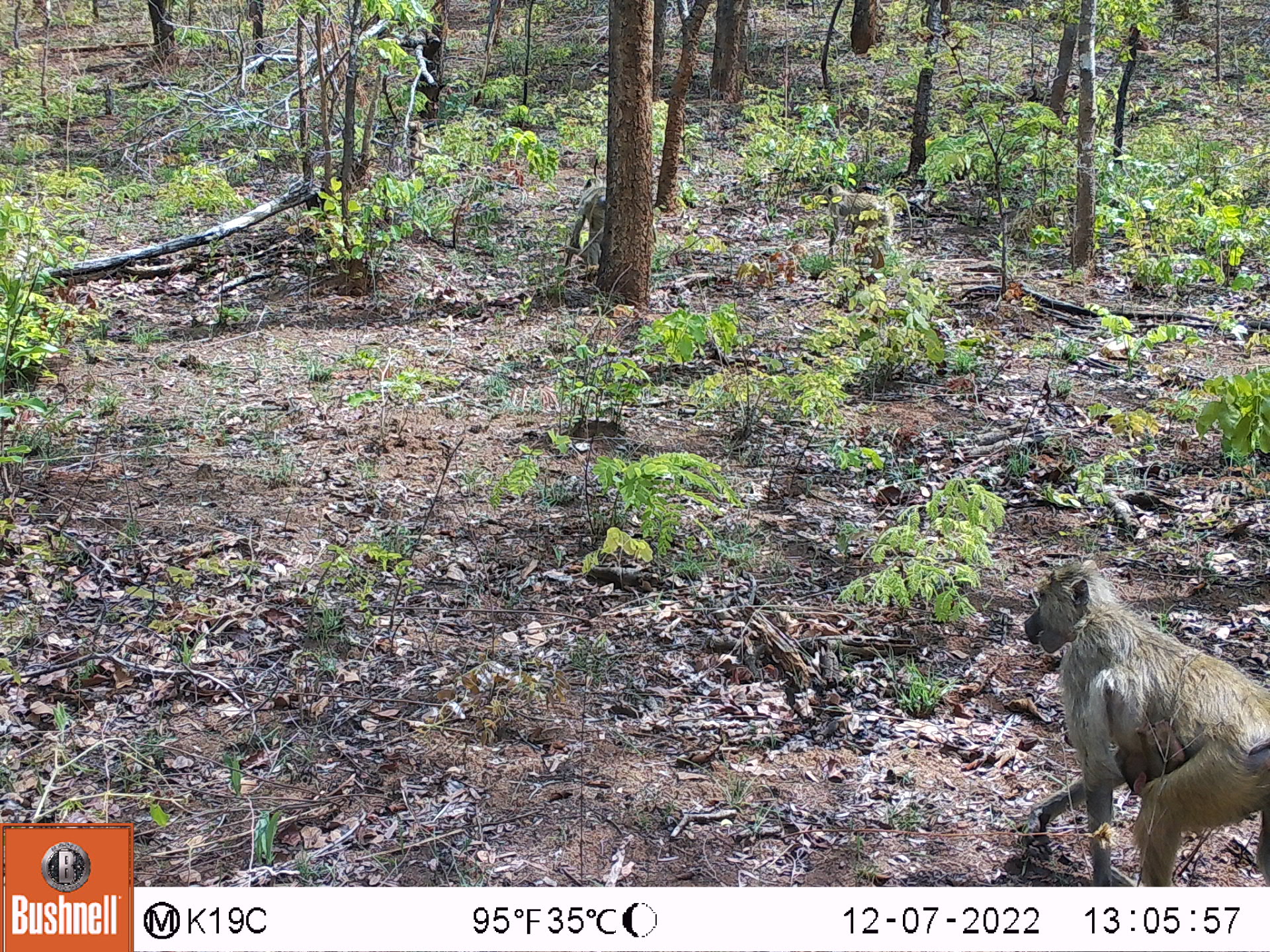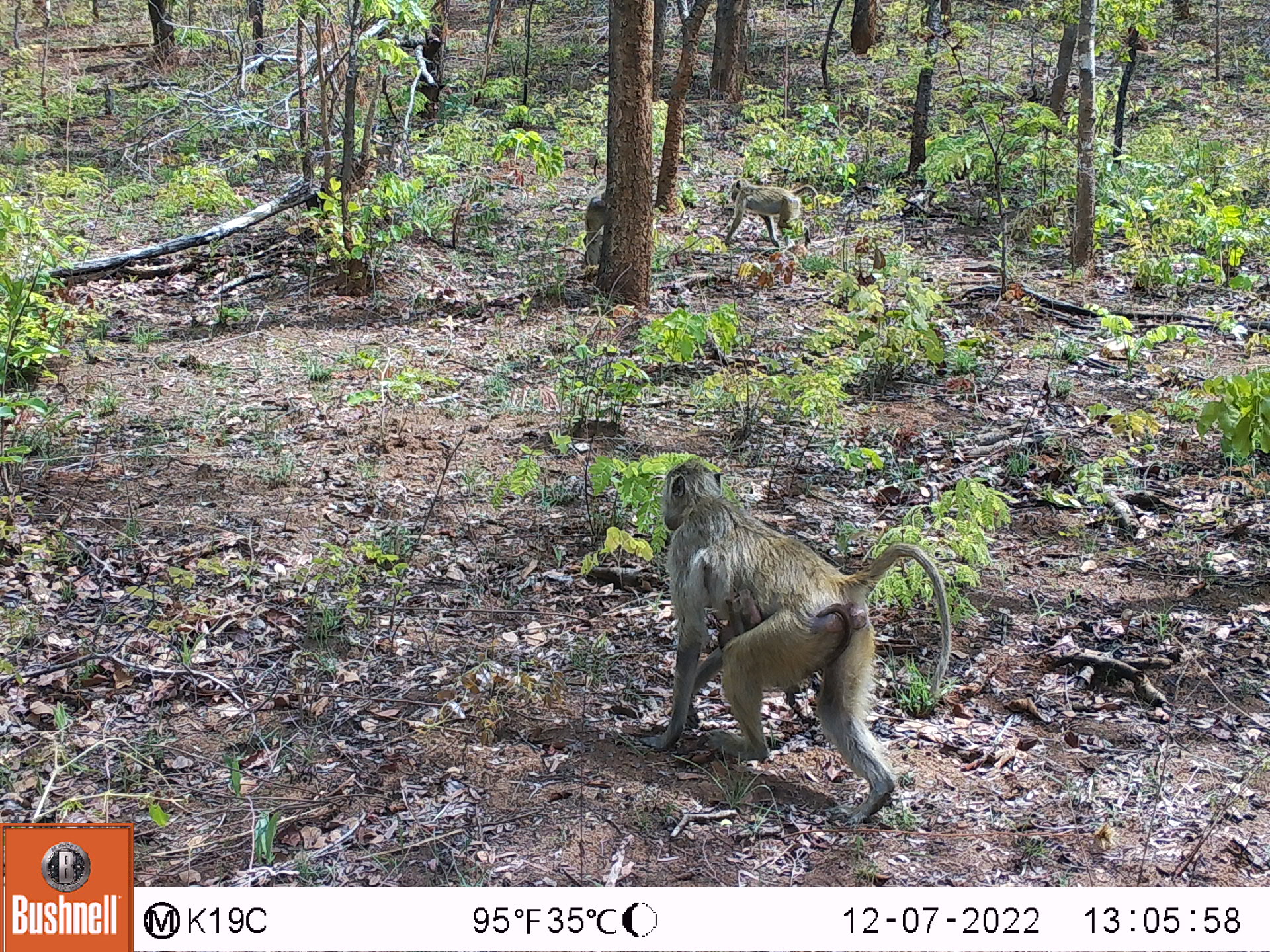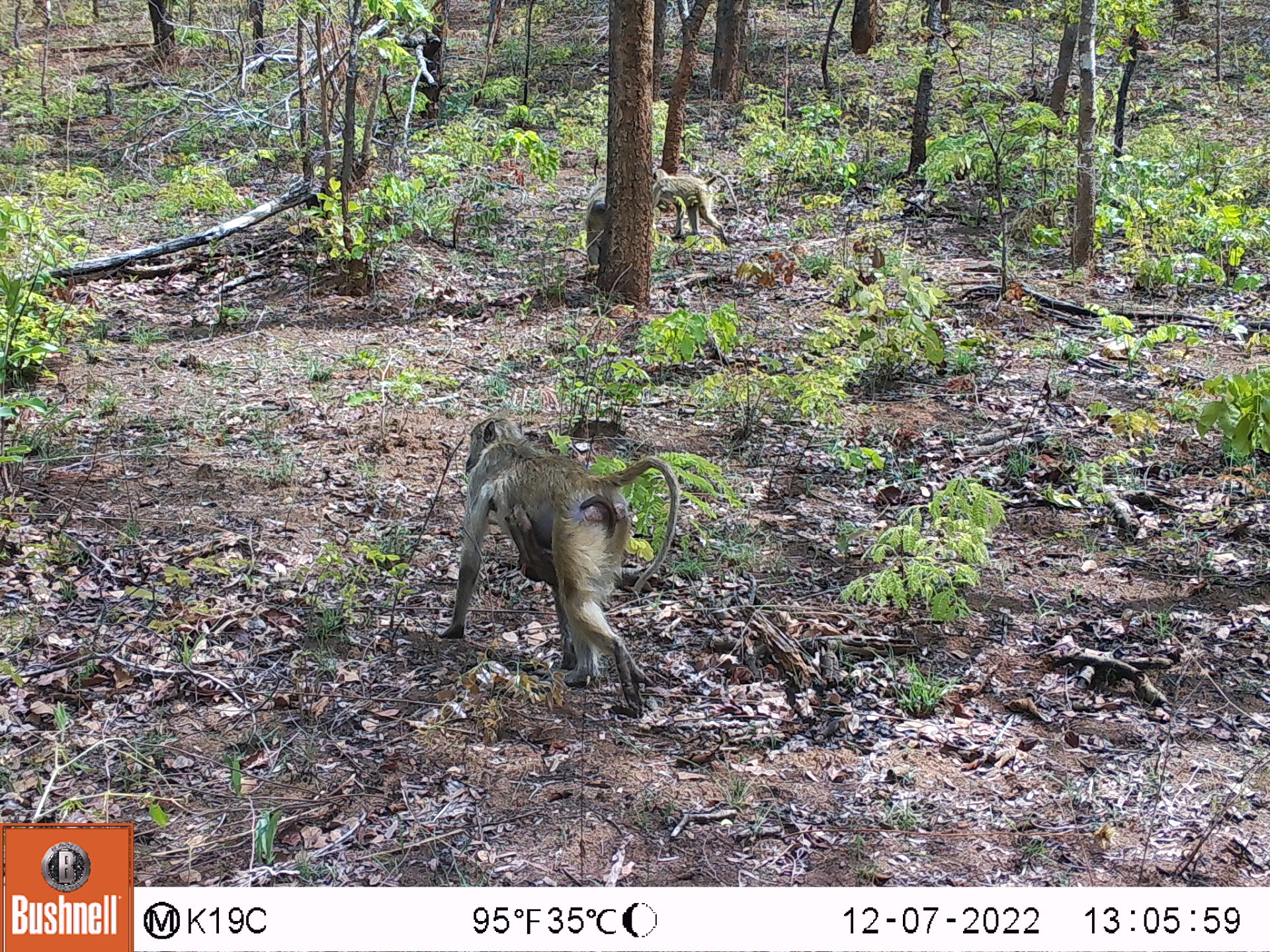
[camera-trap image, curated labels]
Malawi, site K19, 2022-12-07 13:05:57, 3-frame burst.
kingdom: Animalia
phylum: Chordata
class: Mammalia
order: Primates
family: Cercopithecidae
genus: Papio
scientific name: Papio cynocephalus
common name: yellow baboon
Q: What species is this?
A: Yellow baboon (Papio cynocephalus).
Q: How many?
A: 4.